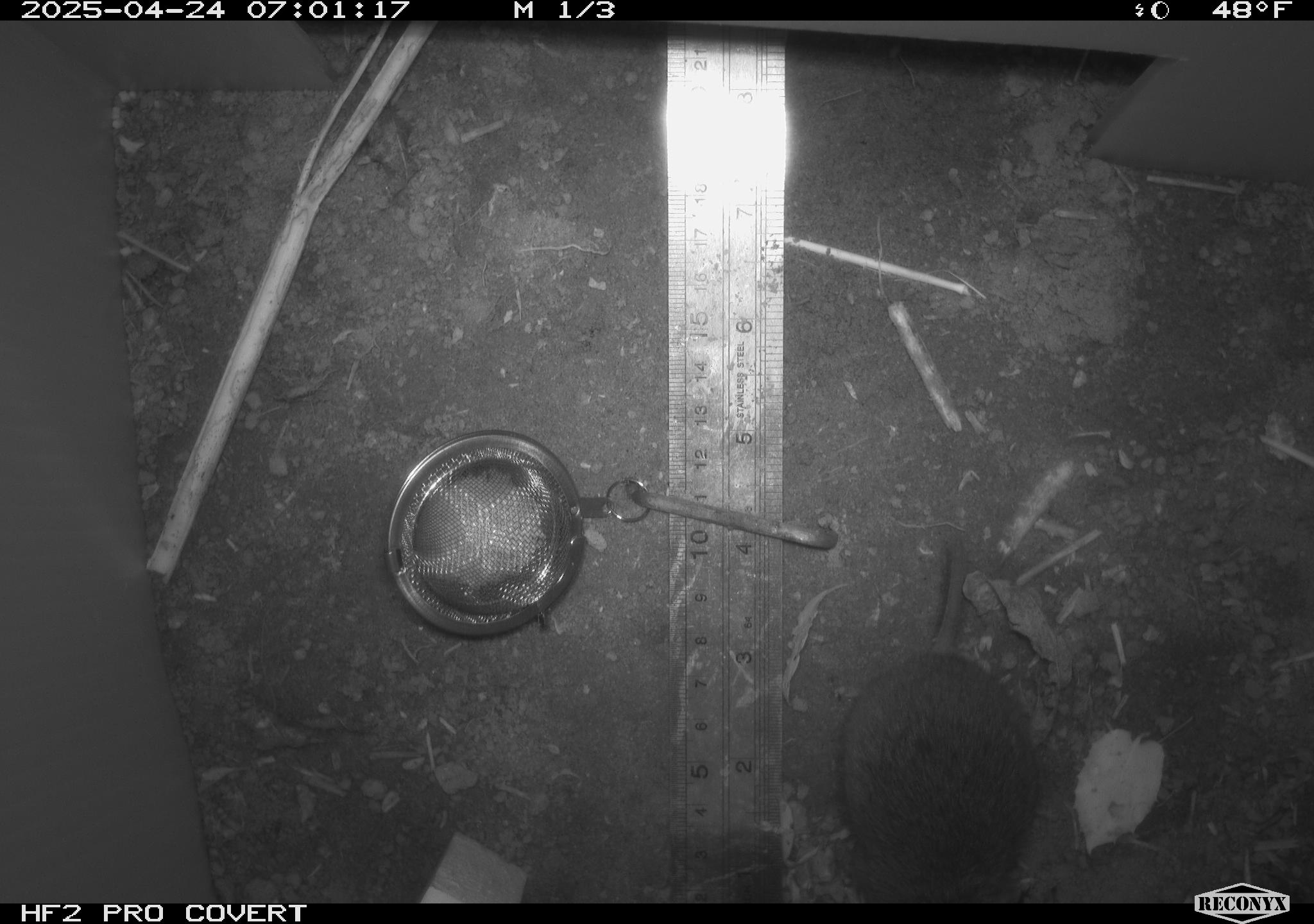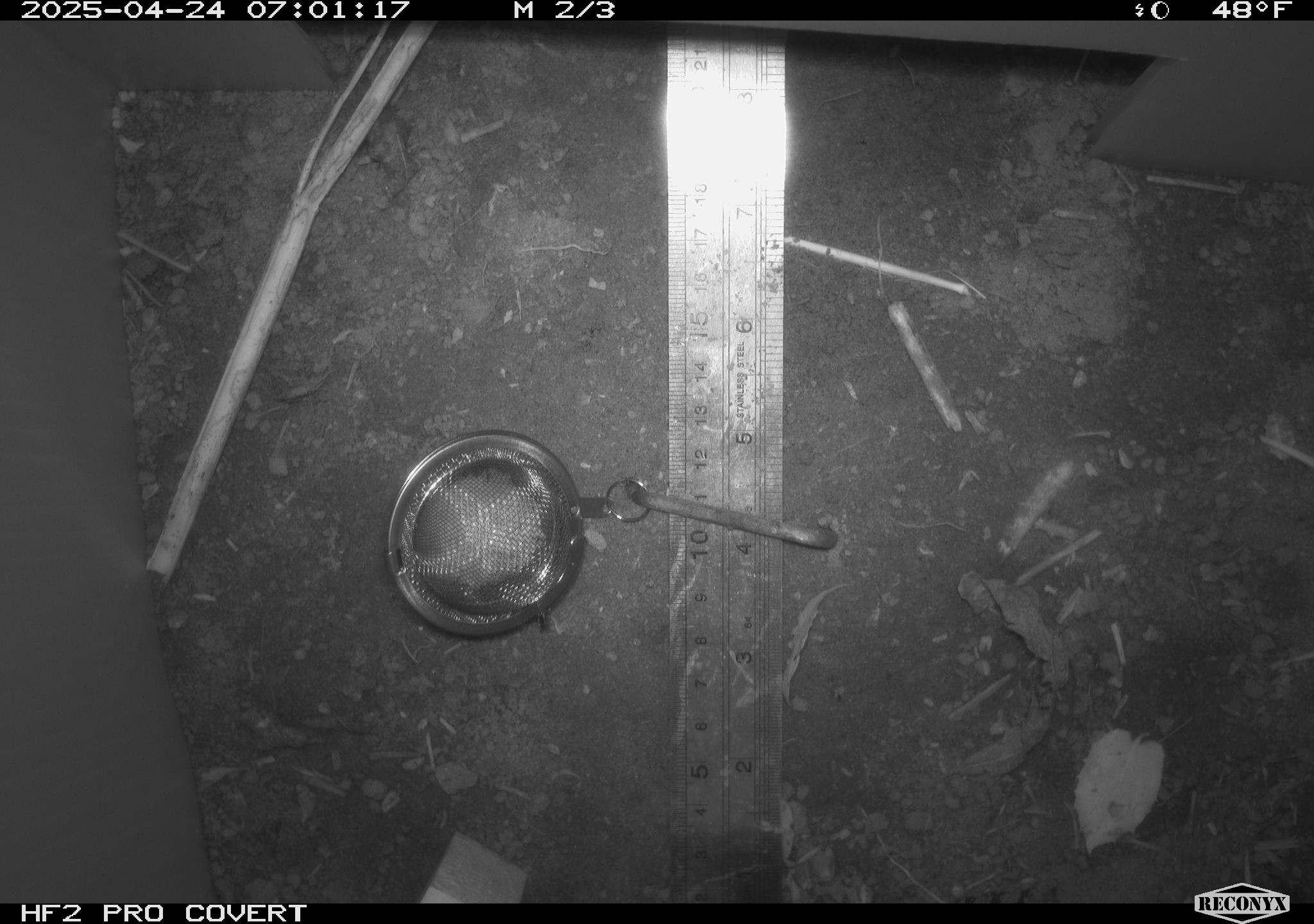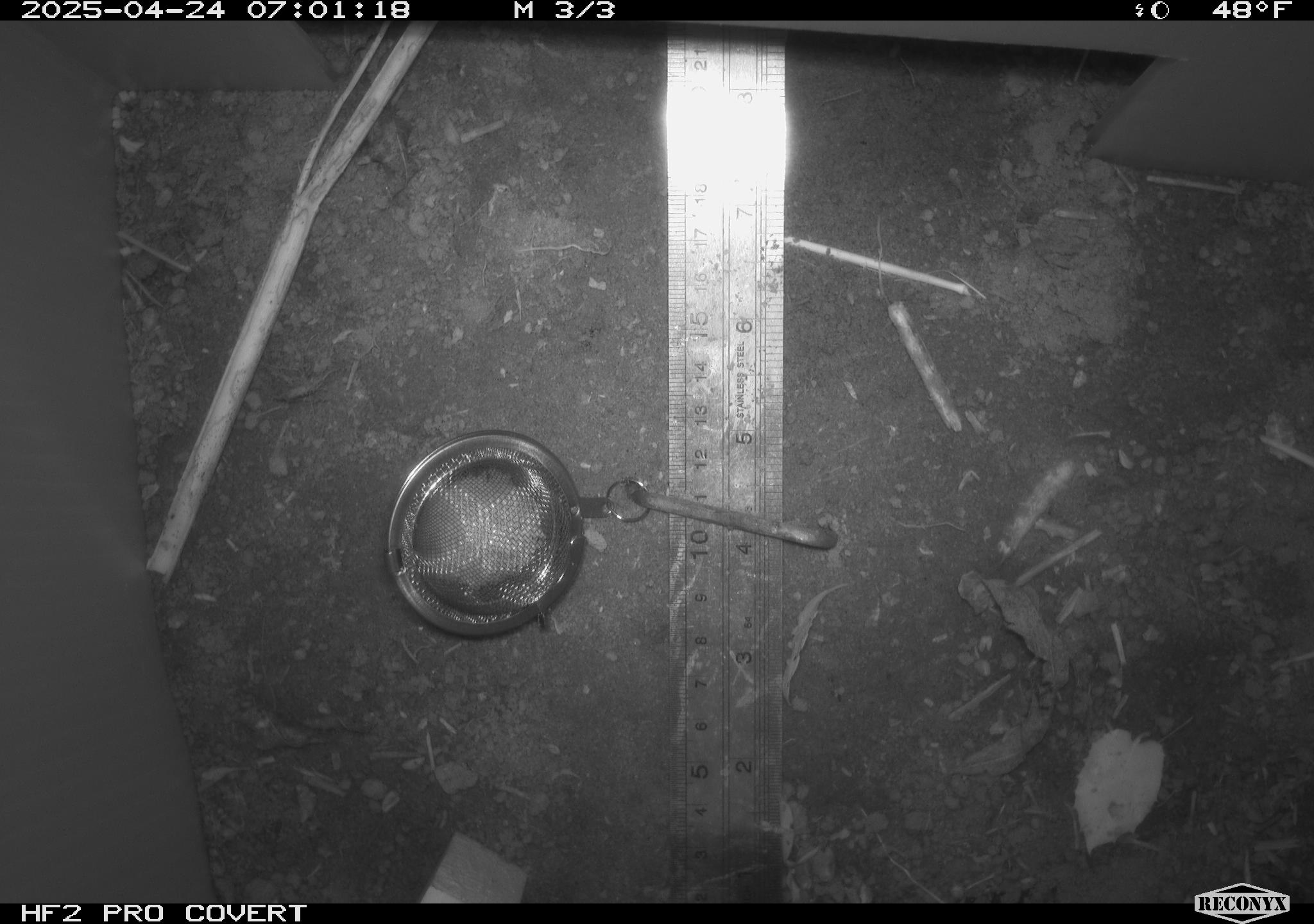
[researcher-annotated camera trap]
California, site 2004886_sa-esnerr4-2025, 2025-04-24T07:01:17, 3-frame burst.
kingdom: Animalia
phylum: Chordata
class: Mammalia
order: Rodentia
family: Cricetidae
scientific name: Arvicolinae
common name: voles, lemmings, and muskrats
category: arvicolinae subfamily